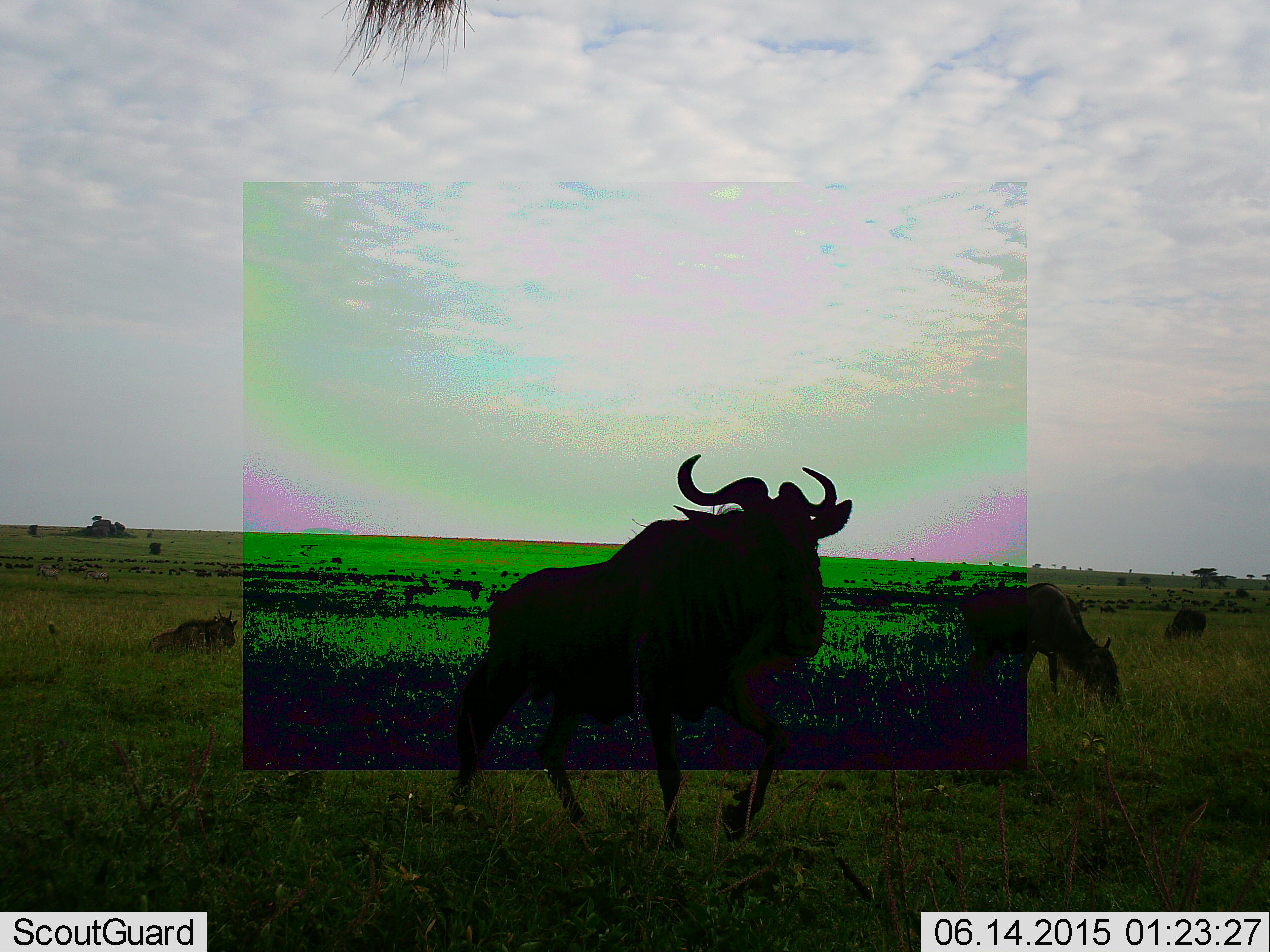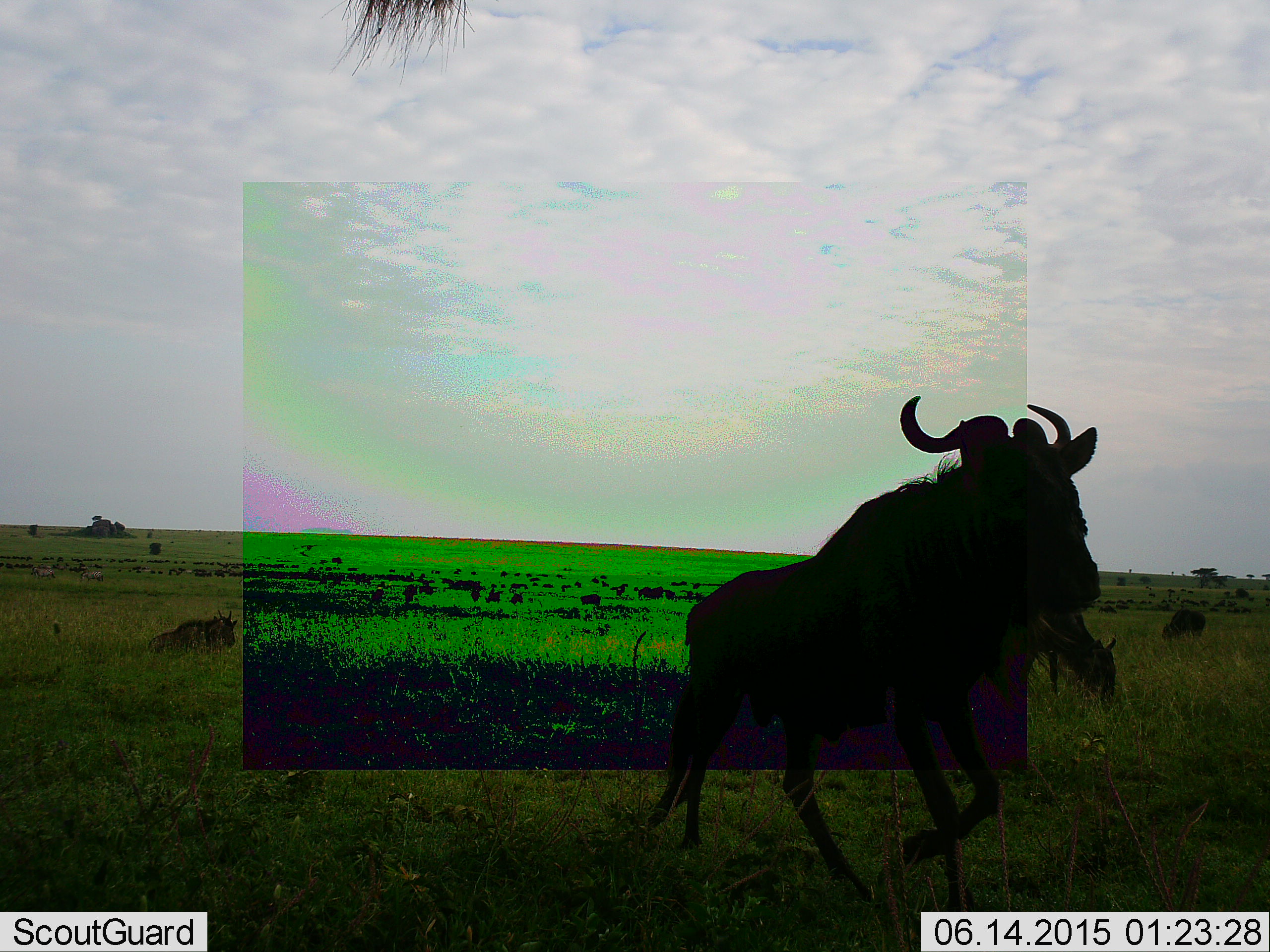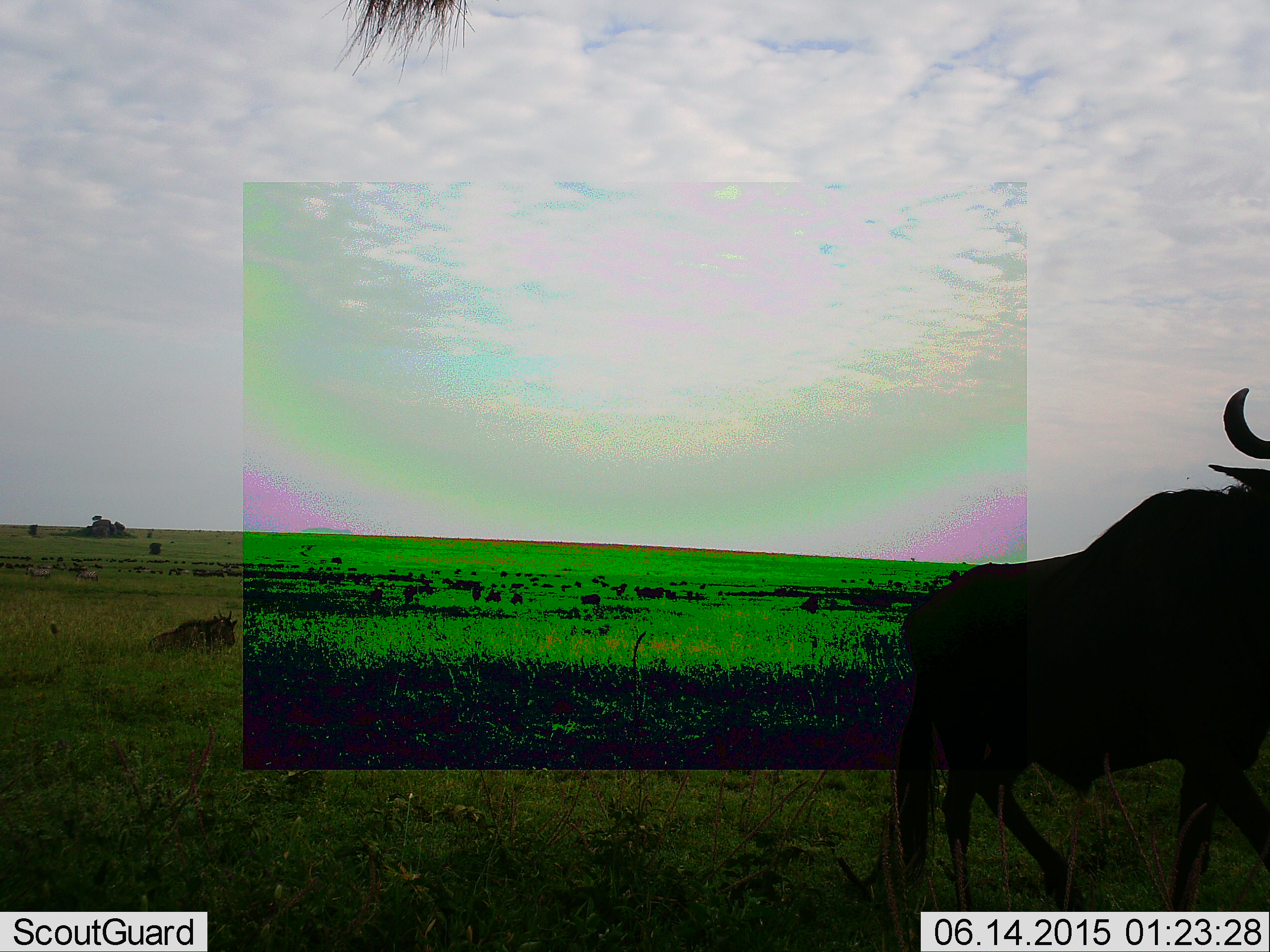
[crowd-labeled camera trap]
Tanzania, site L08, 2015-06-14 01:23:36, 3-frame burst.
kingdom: Animalia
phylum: Chordata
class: Mammalia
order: Artiodactyla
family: Bovidae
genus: Connochaetes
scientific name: Connochaetes taurinus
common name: blue wildebeest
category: wildebeest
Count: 4.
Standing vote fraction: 45%.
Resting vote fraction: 55%.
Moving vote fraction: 100%.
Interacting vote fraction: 0%.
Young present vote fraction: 0%.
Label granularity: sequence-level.